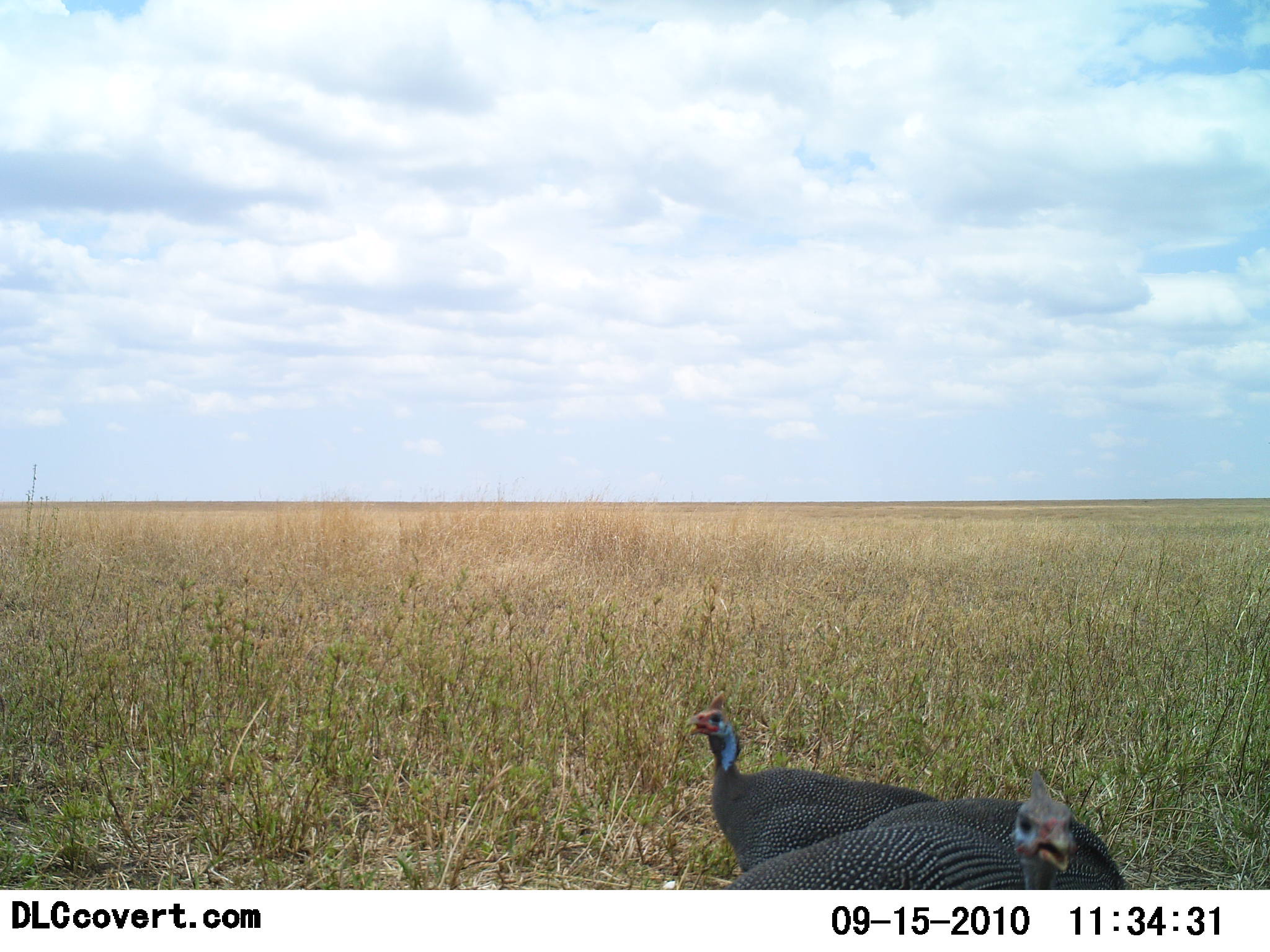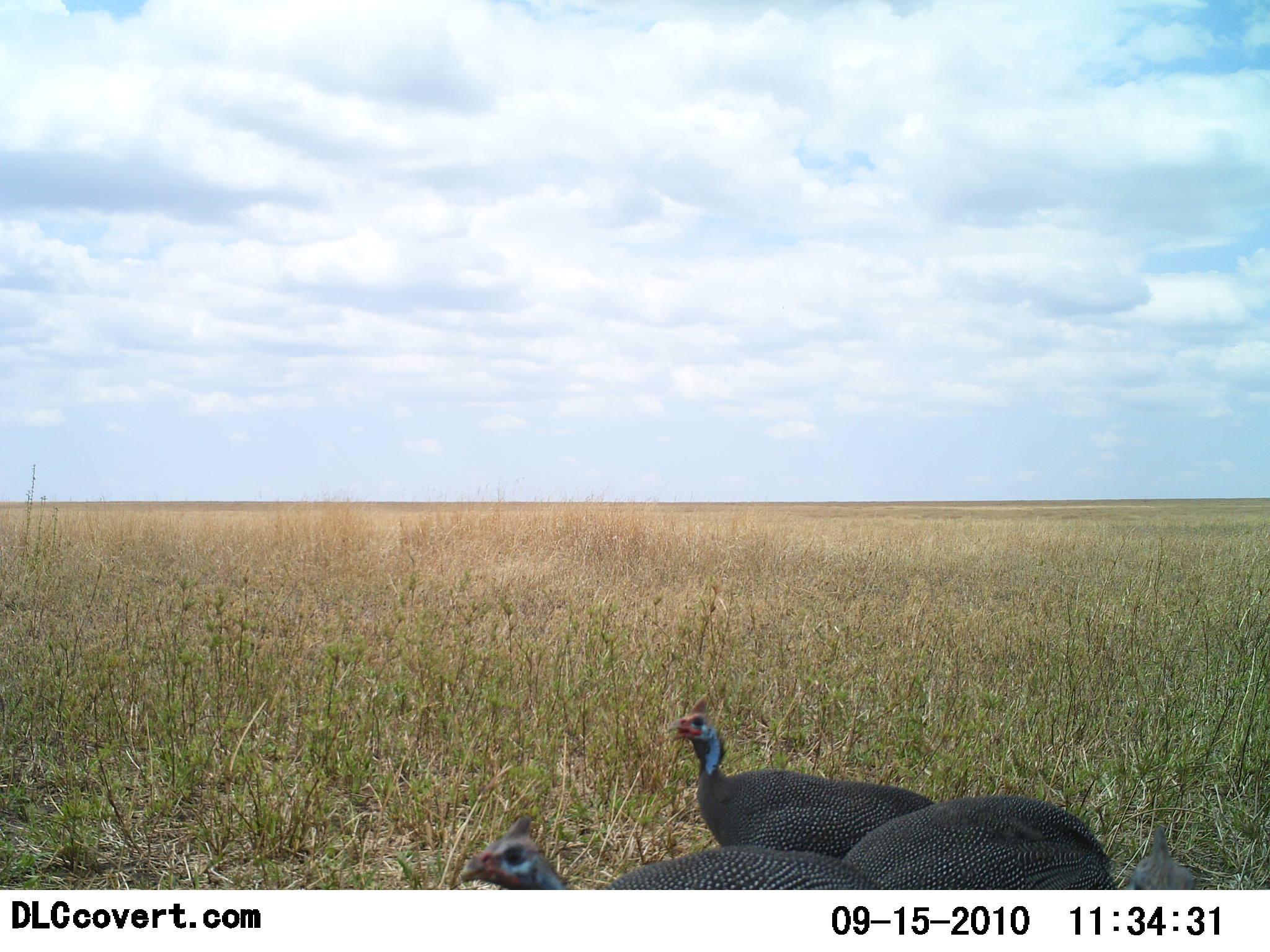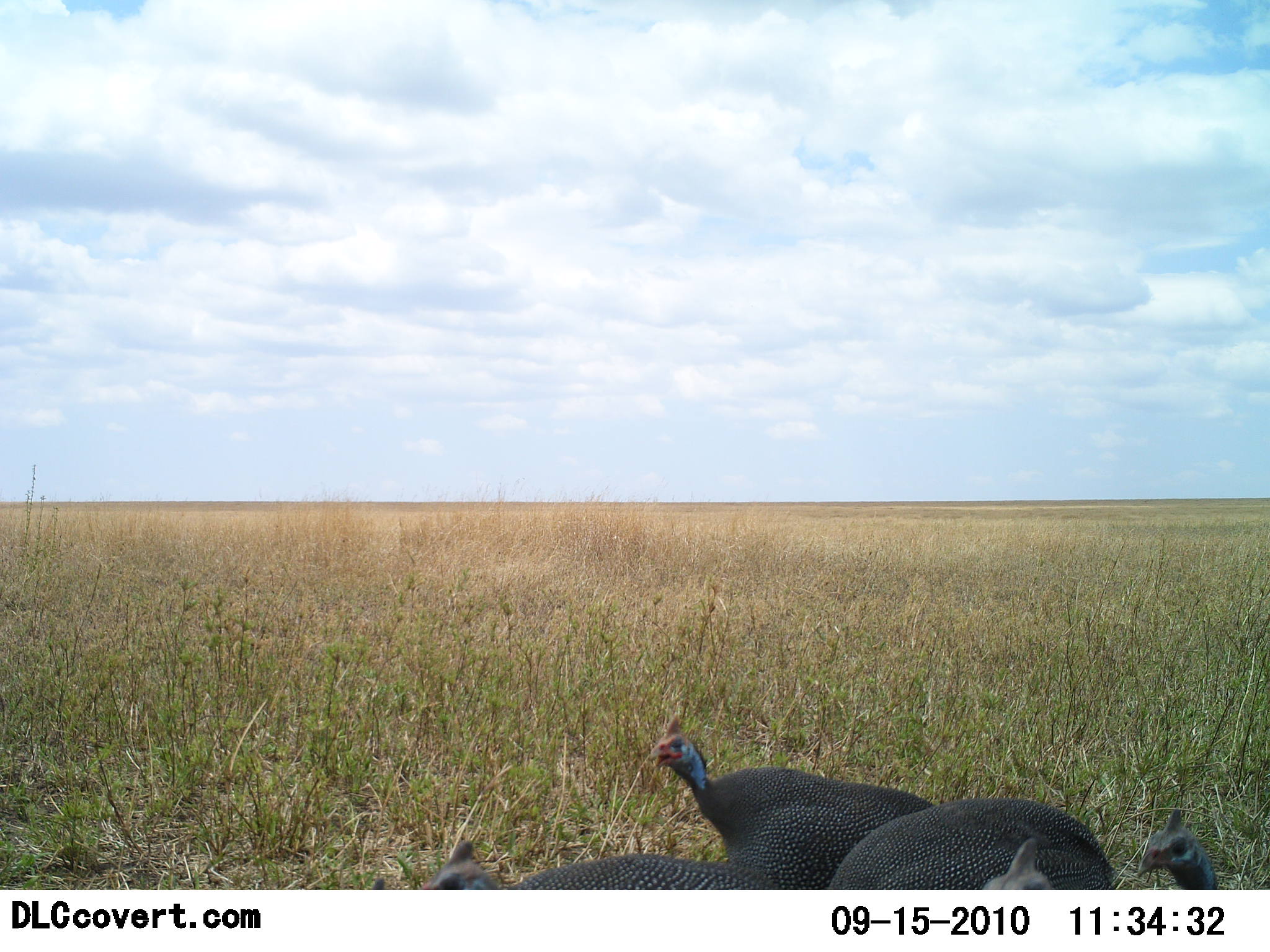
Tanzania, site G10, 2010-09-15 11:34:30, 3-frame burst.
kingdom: Animalia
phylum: Chordata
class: Aves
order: Galliformes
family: Numididae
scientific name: Numididae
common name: guinea fowl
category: guineafowl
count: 4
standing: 36%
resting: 5%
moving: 55%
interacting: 0%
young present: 0%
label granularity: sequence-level